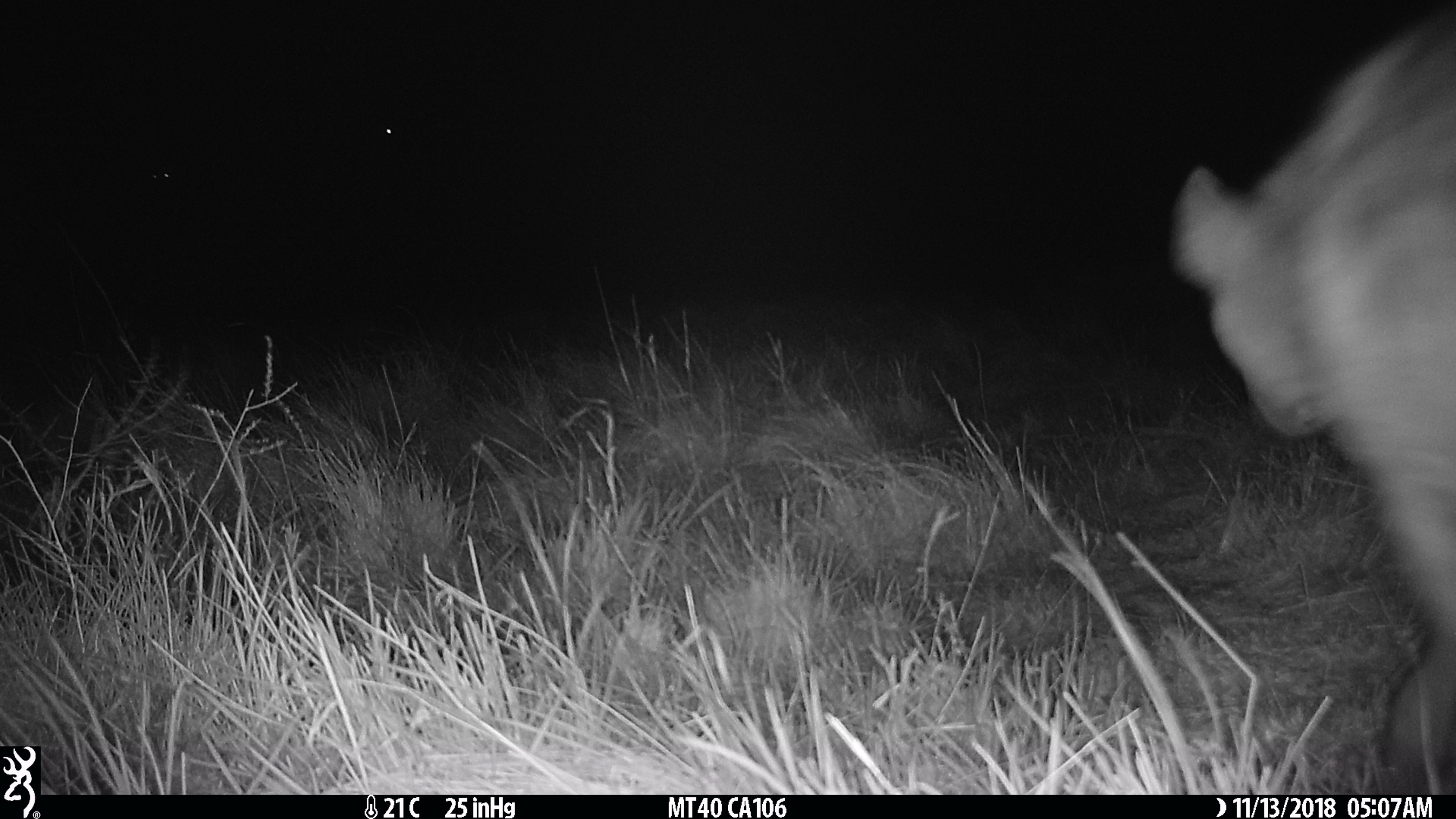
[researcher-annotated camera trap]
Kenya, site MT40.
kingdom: Animalia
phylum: Chordata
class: Mammalia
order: Carnivora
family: Hyaenidae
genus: Crocuta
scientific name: Crocuta crocuta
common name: spotted hyena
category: hyena spotted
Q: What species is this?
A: Hyena spotted (spotted hyena) (Crocuta crocuta).